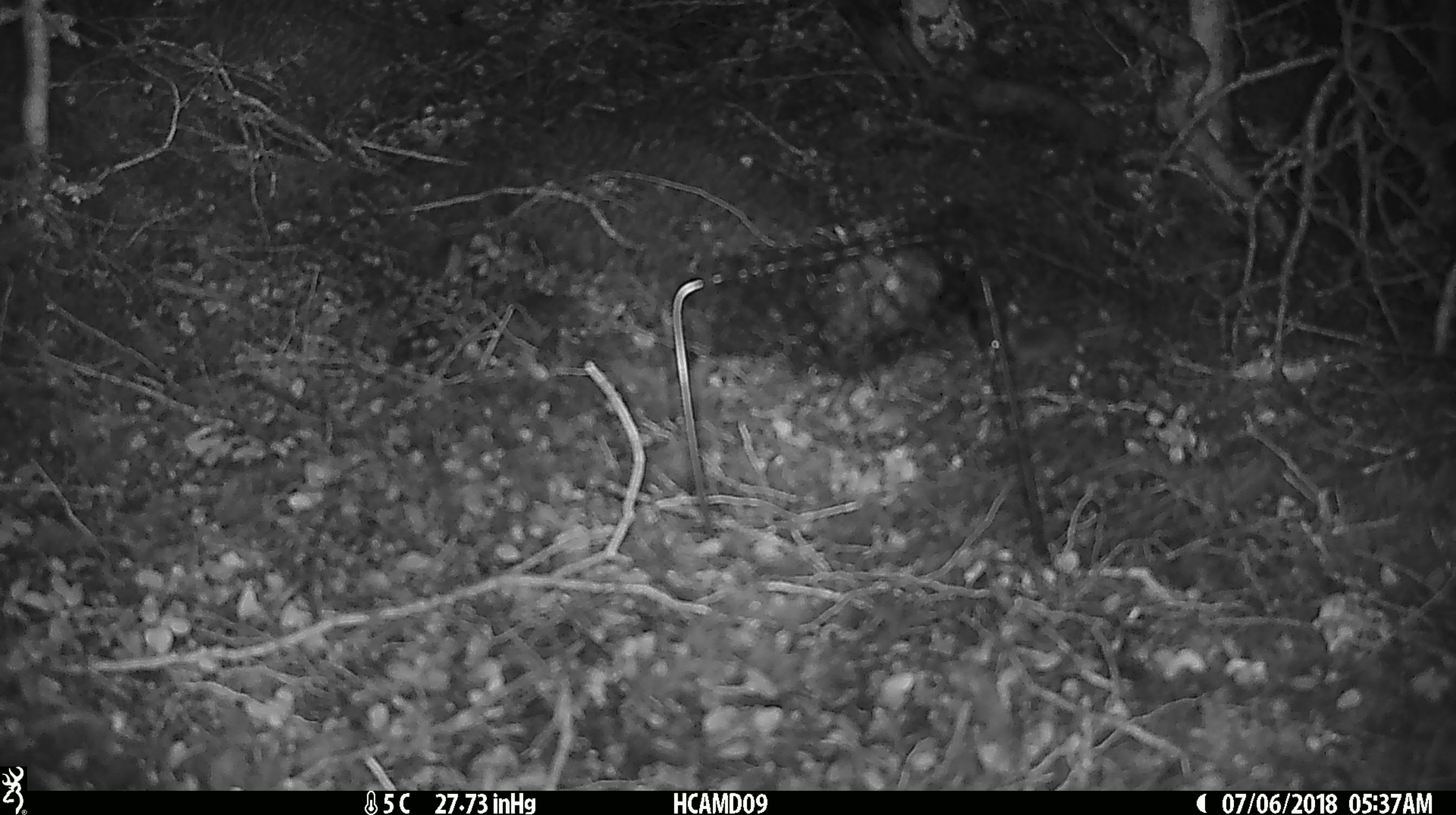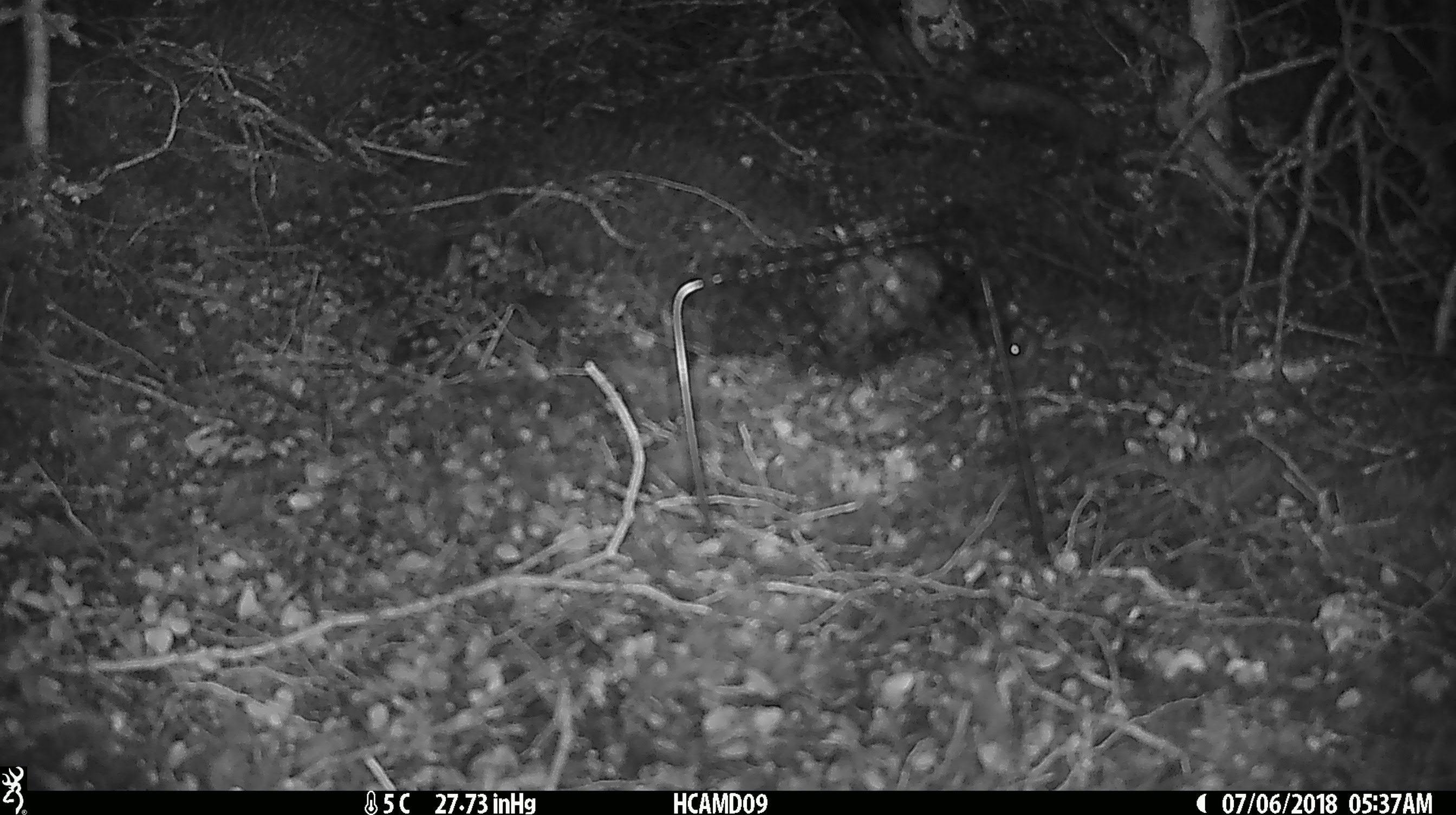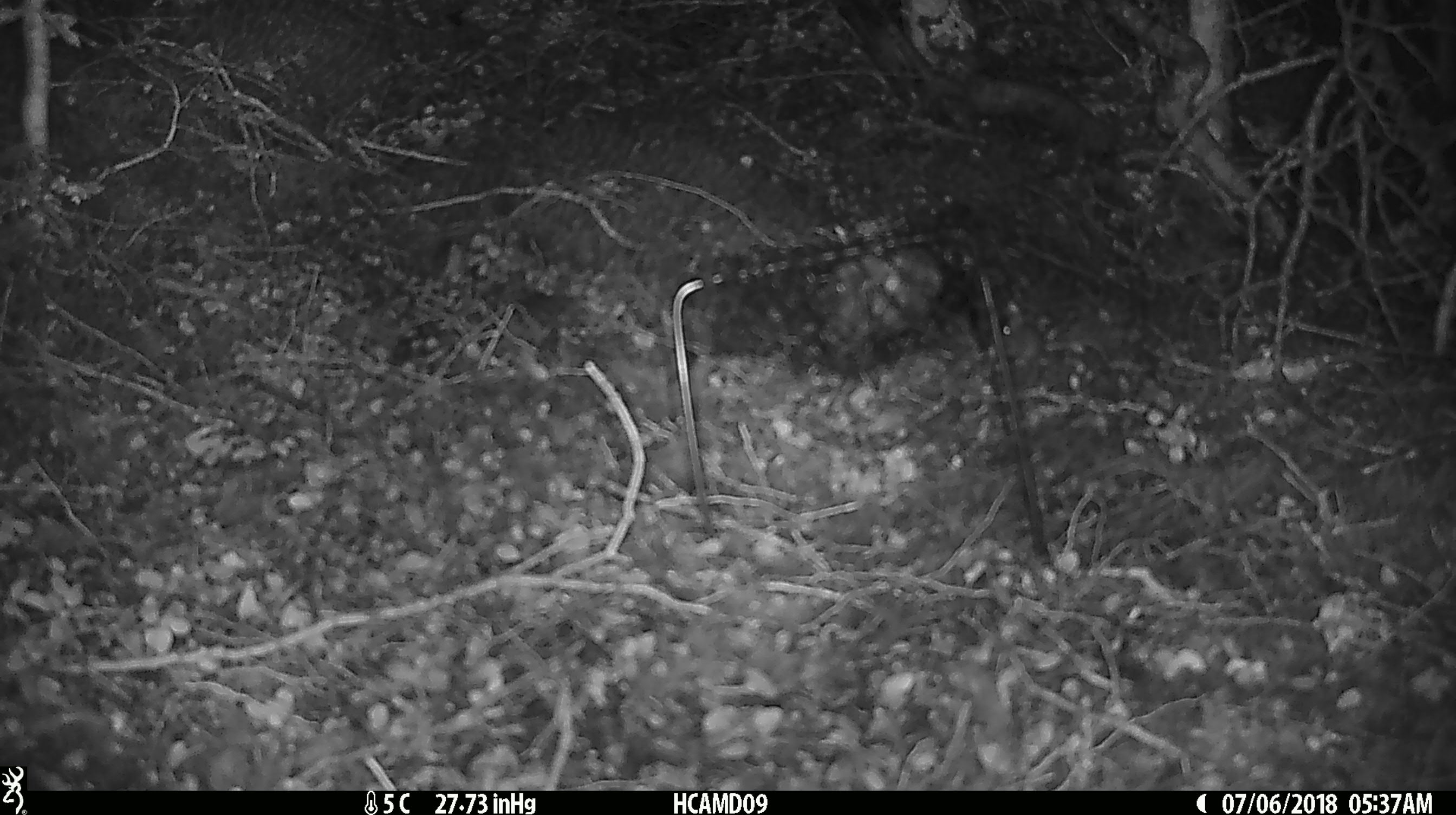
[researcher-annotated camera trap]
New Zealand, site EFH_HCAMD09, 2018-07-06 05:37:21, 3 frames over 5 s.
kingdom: Animalia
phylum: Chordata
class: Mammalia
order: Rodentia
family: Muridae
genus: Mus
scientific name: Mus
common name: mouse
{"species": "mouse (Mus)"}